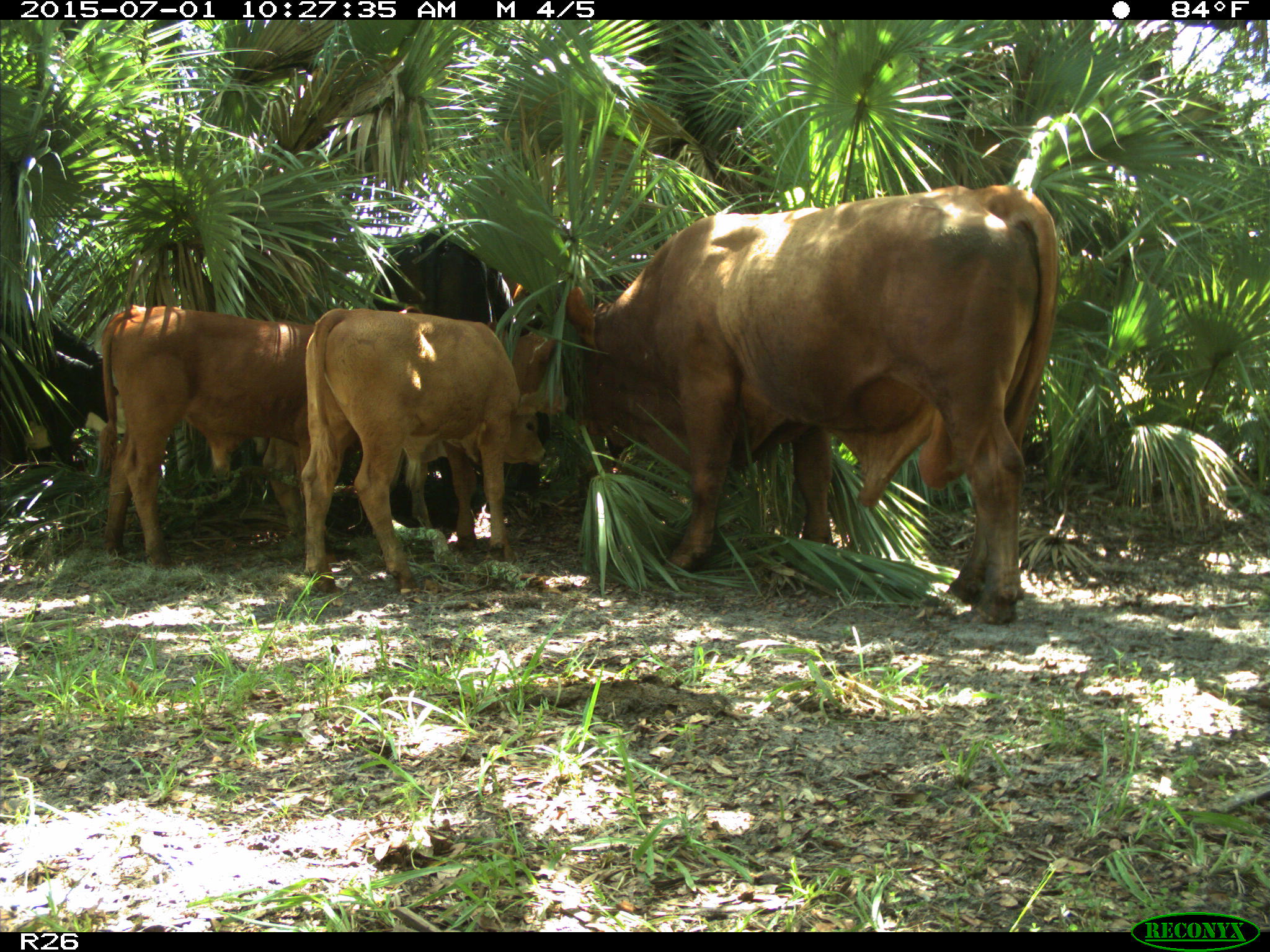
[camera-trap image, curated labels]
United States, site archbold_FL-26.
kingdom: Animalia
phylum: Chordata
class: Mammalia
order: Artiodactyla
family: Bovidae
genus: Bos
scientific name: Bos taurus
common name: domestic cow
Bos taurus (domestic cow).